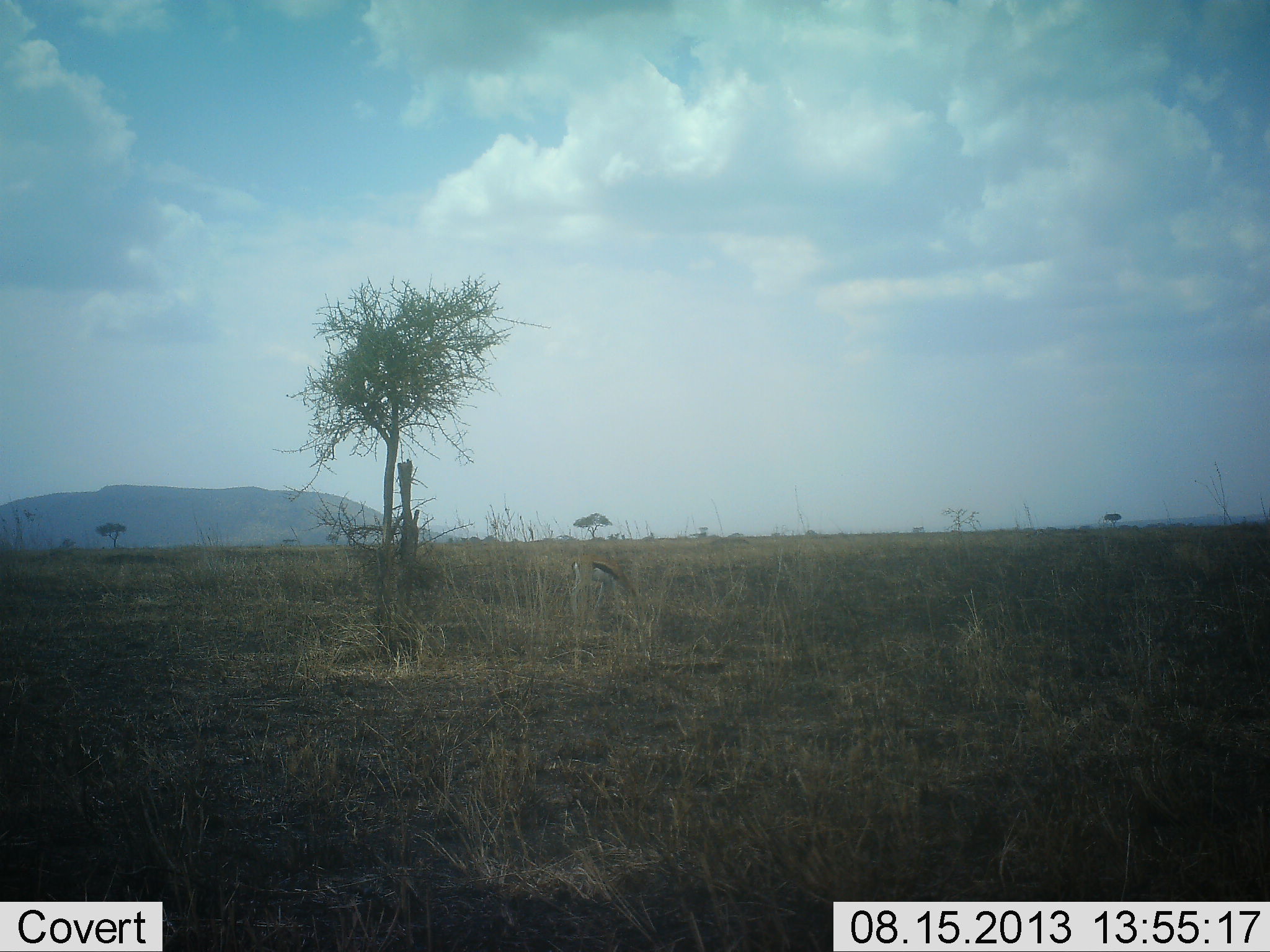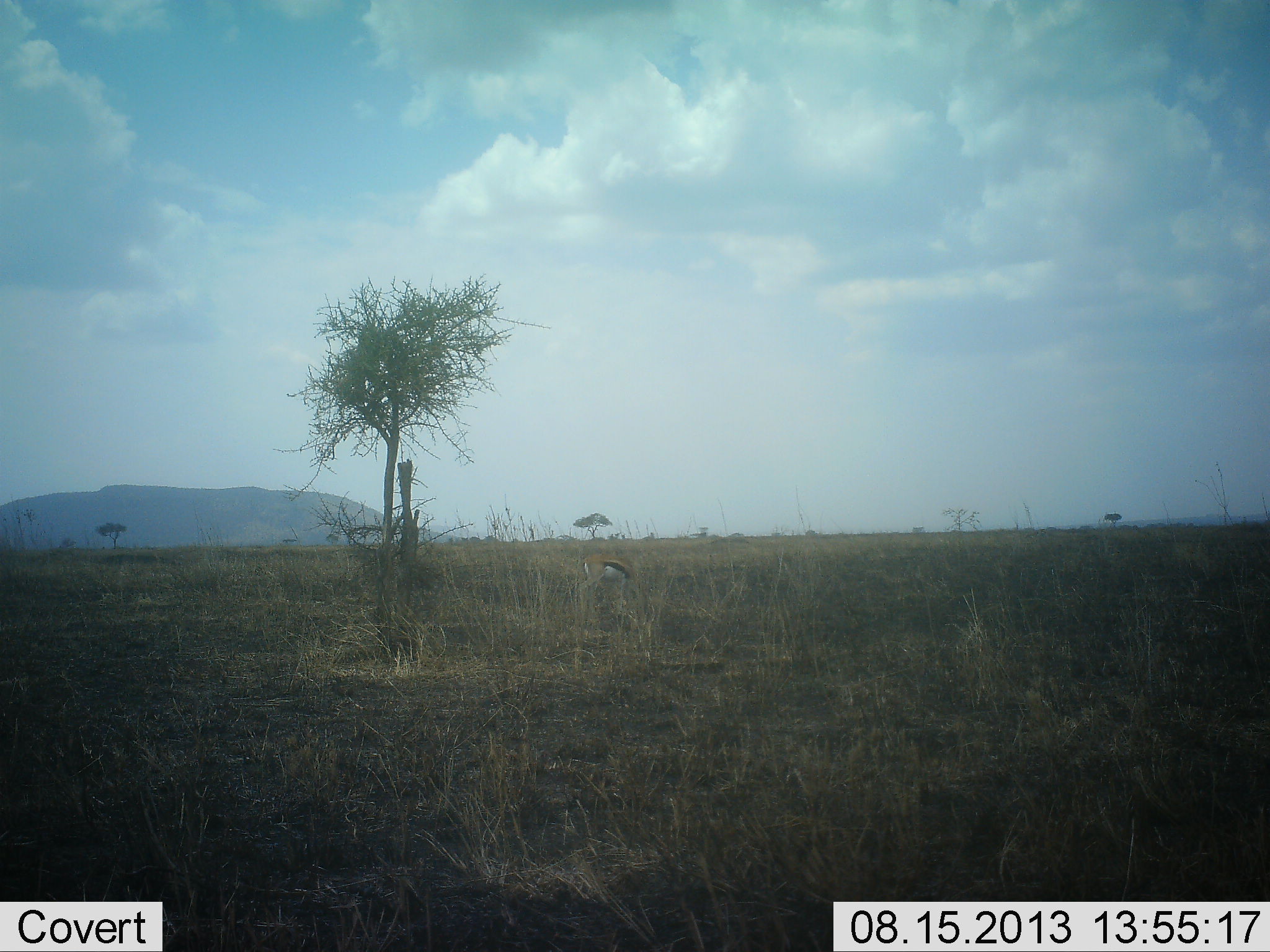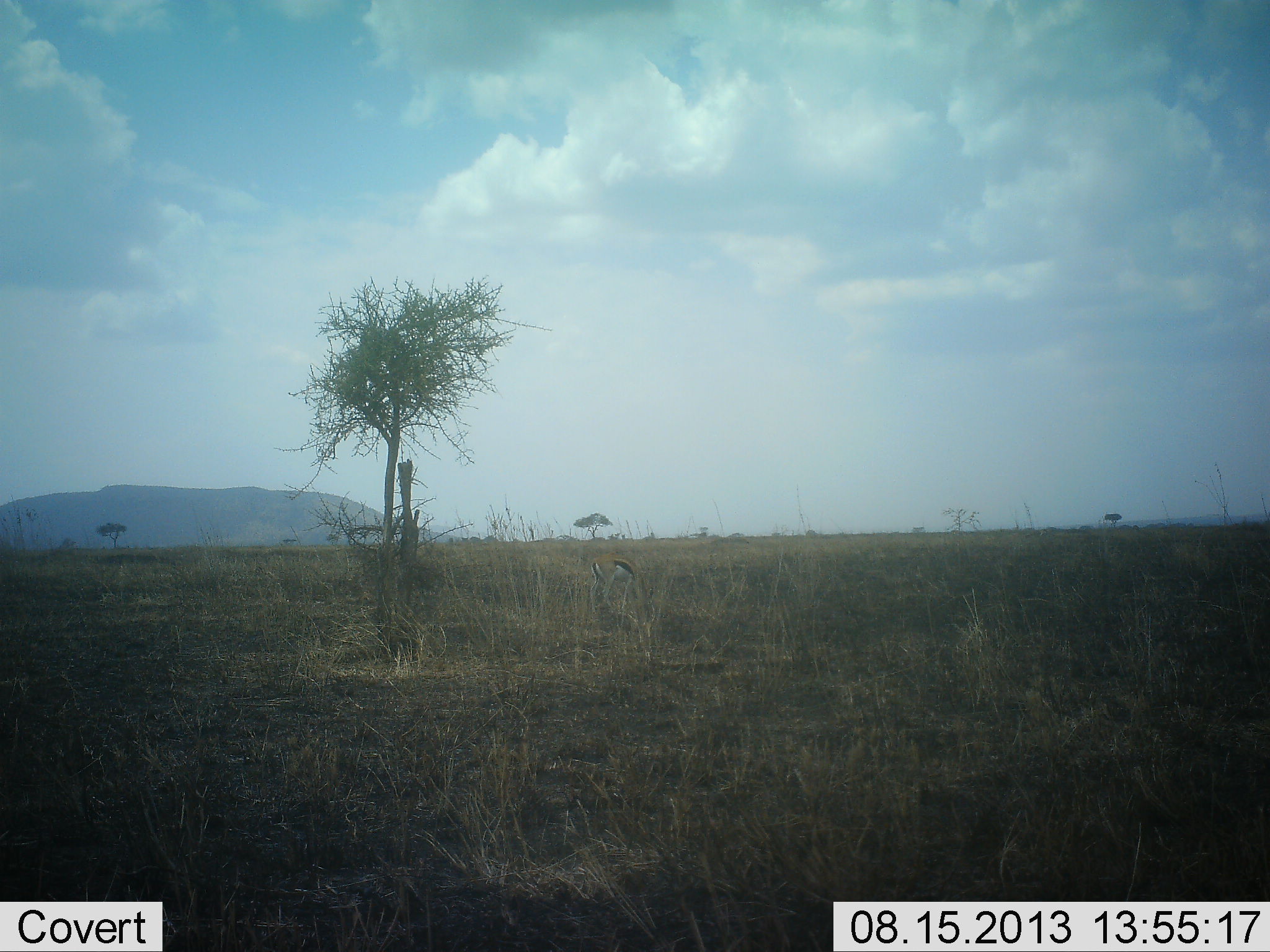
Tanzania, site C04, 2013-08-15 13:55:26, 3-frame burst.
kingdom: Animalia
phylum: Chordata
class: Mammalia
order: Artiodactyla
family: Bovidae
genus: Eudorcas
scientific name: Eudorcas thomsonii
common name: thomson's gazelle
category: gazellethomsons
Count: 1.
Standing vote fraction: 22%.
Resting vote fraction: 0%.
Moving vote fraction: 22%.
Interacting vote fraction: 0%.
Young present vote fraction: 0%.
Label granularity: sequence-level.